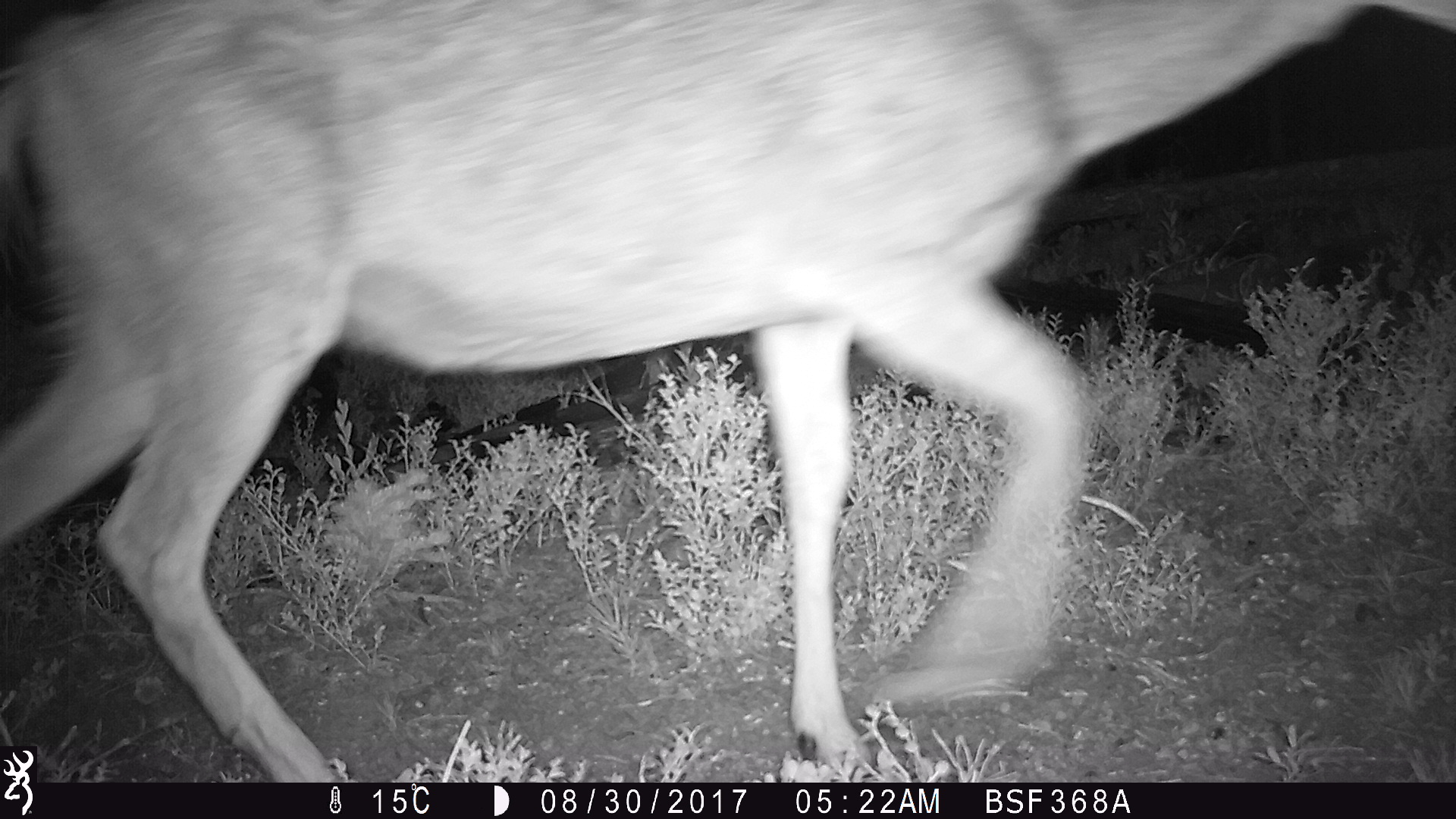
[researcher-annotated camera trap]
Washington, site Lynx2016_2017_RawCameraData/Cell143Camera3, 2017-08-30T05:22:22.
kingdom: Animalia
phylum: Chordata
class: Mammalia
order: Artiodactyla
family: Cervidae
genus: Odocoileus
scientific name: Odocoileus hemionus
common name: mule deer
Odocoileus hemionus (mule deer). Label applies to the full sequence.